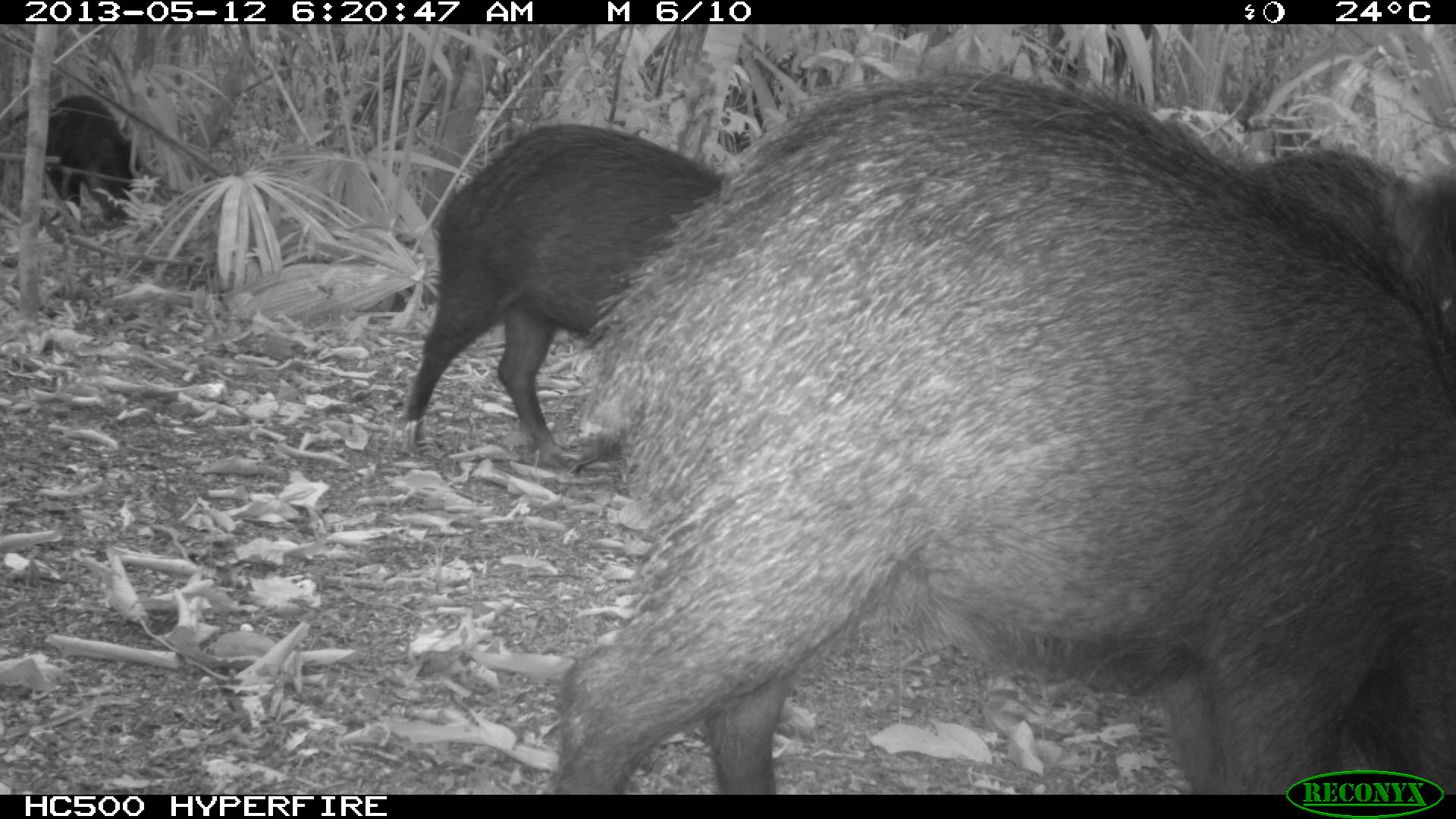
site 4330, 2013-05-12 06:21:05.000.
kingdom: Animalia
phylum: Chordata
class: Mammalia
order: Artiodactyla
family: Tayassuidae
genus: Tayassu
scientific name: Tayassu pecari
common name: white-lipped peccary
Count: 5.